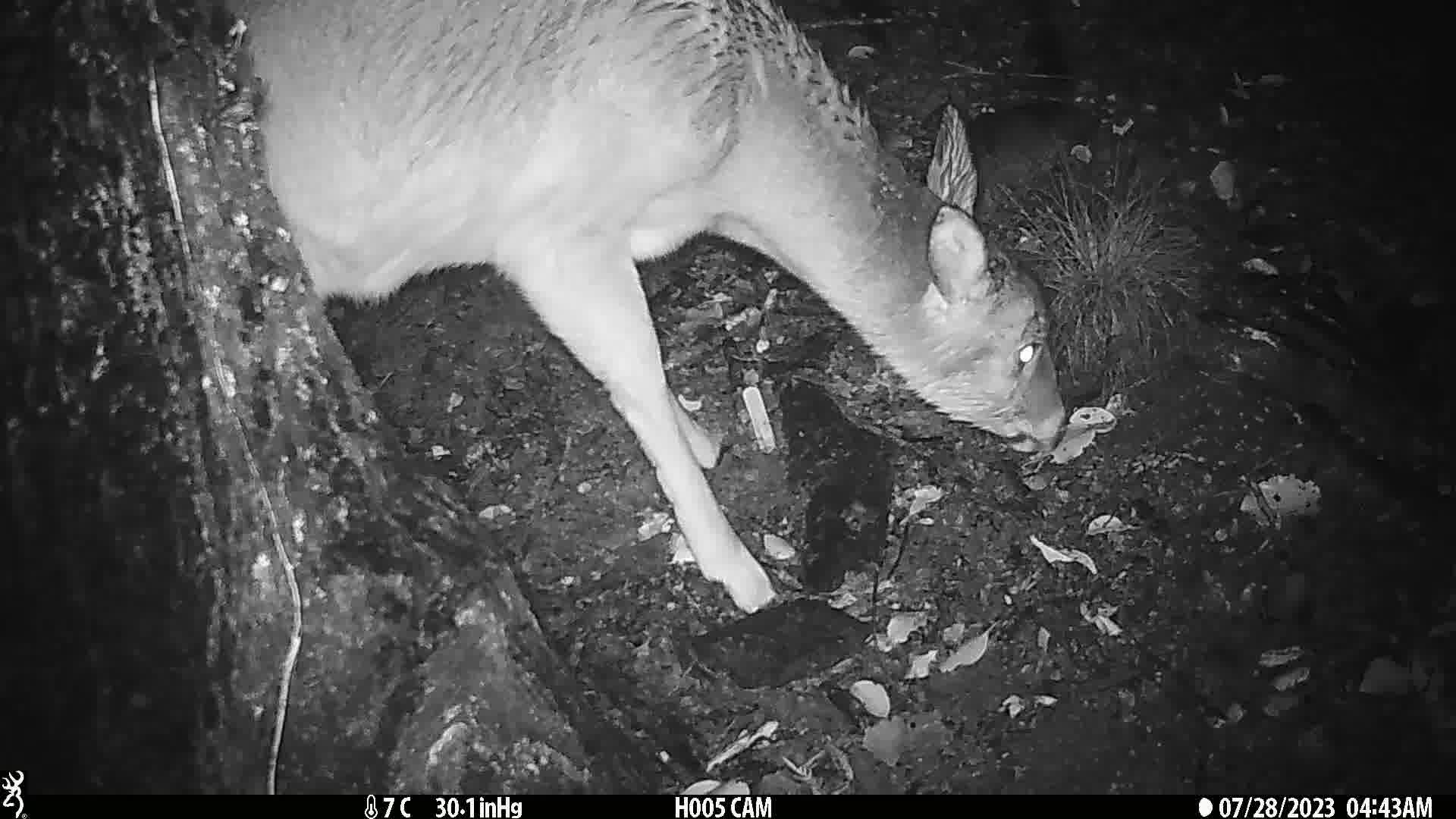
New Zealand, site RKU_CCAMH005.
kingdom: Animalia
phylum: Chordata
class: Mammalia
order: Artiodactyla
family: Cervidae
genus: Odocoileus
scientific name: Odocoileus virginianus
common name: white-tailed deer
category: white tailed deer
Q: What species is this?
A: White tailed deer (white-tailed deer) (Odocoileus virginianus).